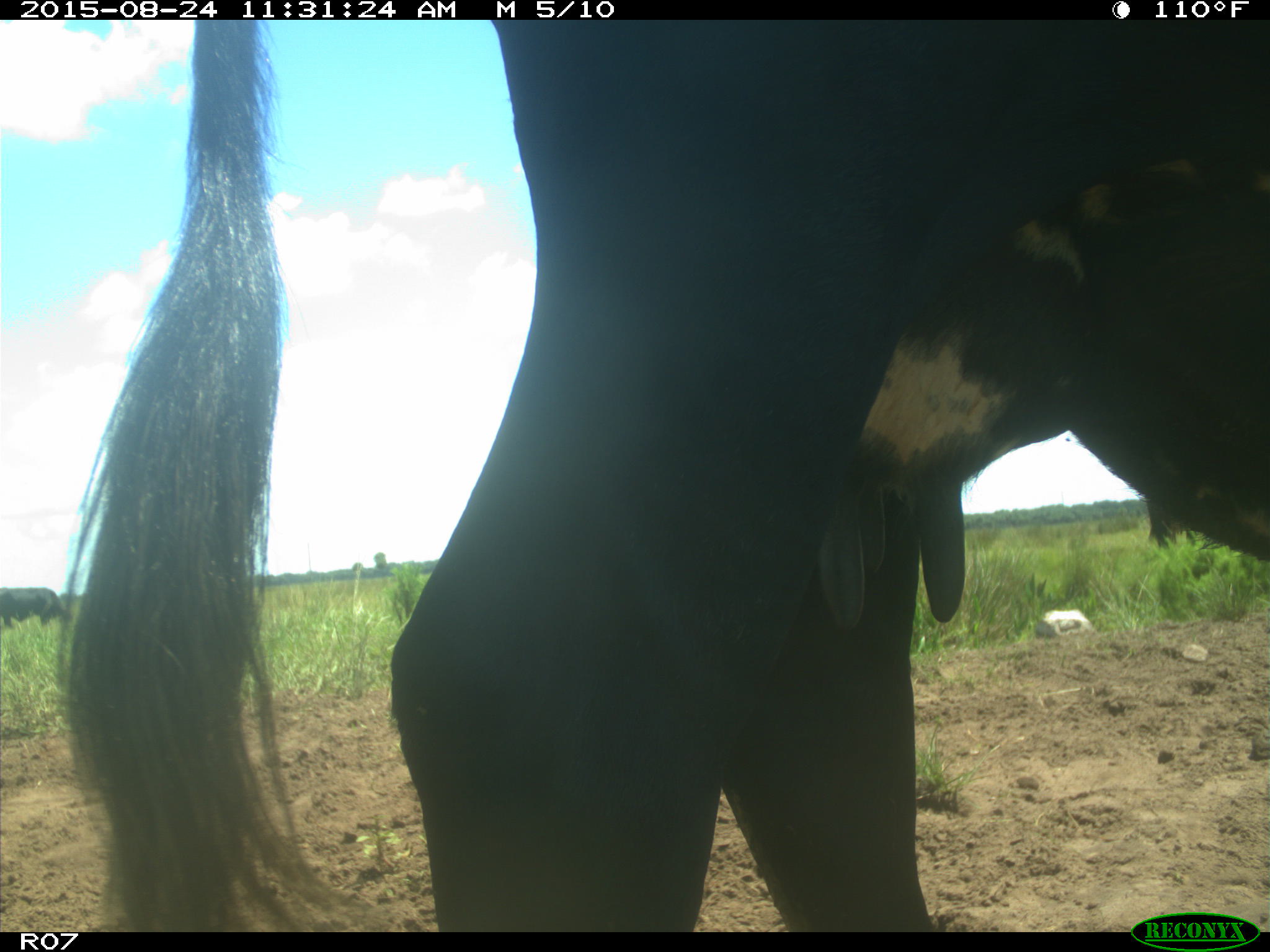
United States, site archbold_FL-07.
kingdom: Animalia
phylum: Chordata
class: Mammalia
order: Artiodactyla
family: Bovidae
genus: Bos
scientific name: Bos taurus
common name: domestic cow